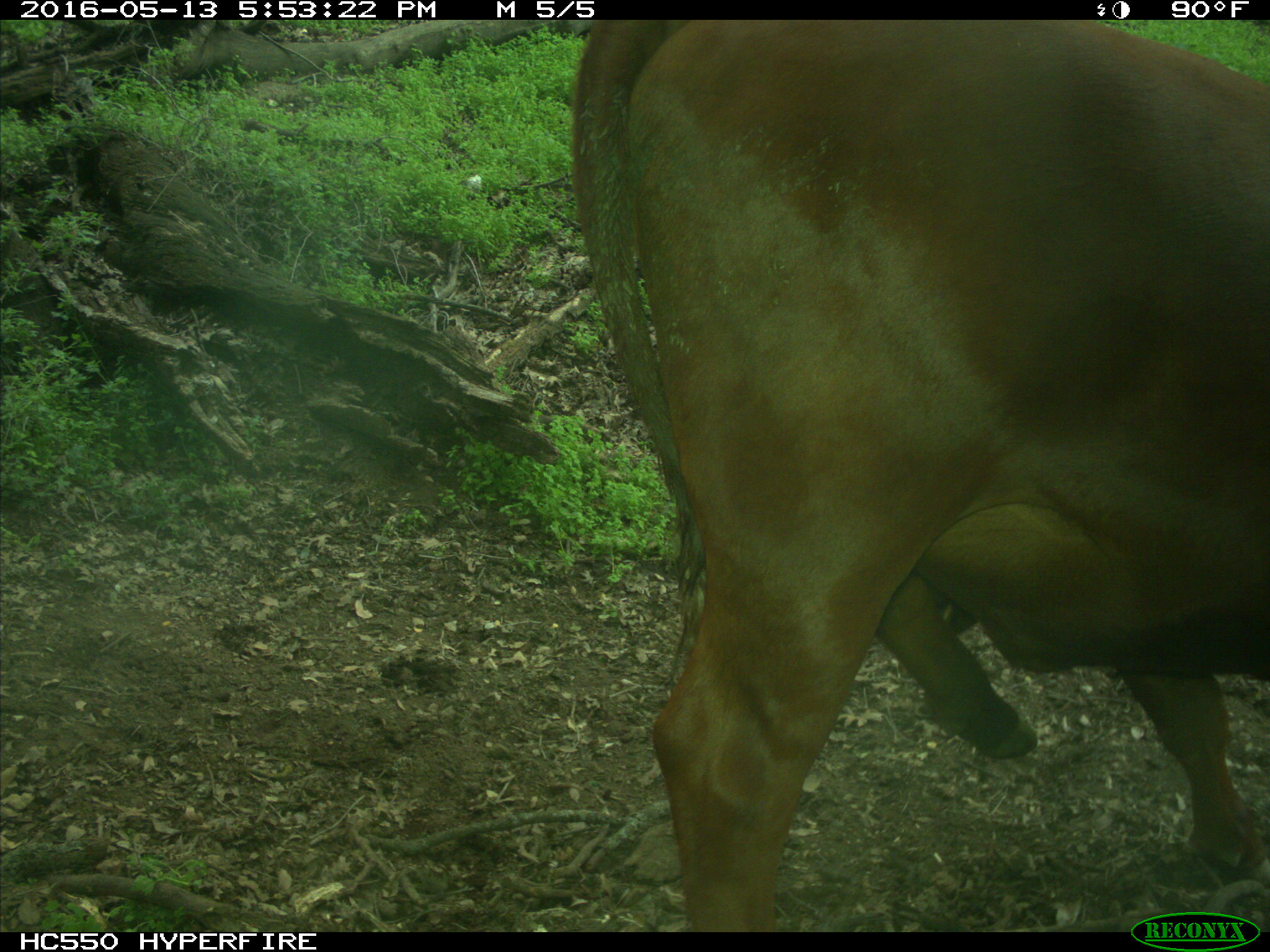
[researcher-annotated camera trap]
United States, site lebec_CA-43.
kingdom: Animalia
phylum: Chordata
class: Mammalia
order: Artiodactyla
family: Bovidae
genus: Bos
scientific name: Bos taurus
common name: domestic cow